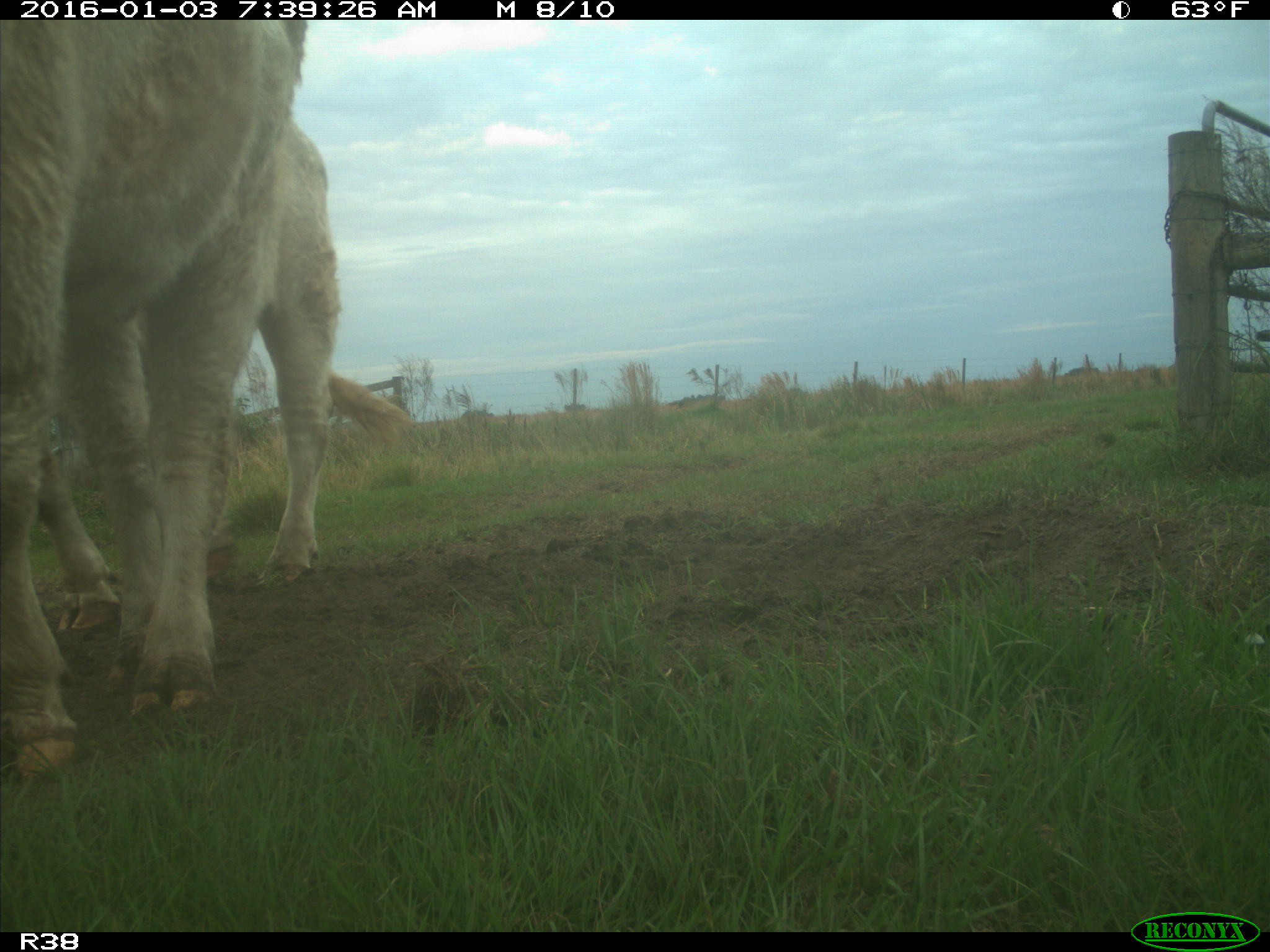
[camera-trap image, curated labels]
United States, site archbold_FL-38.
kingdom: Animalia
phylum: Chordata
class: Mammalia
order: Artiodactyla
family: Bovidae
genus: Bos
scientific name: Bos taurus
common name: domestic cow